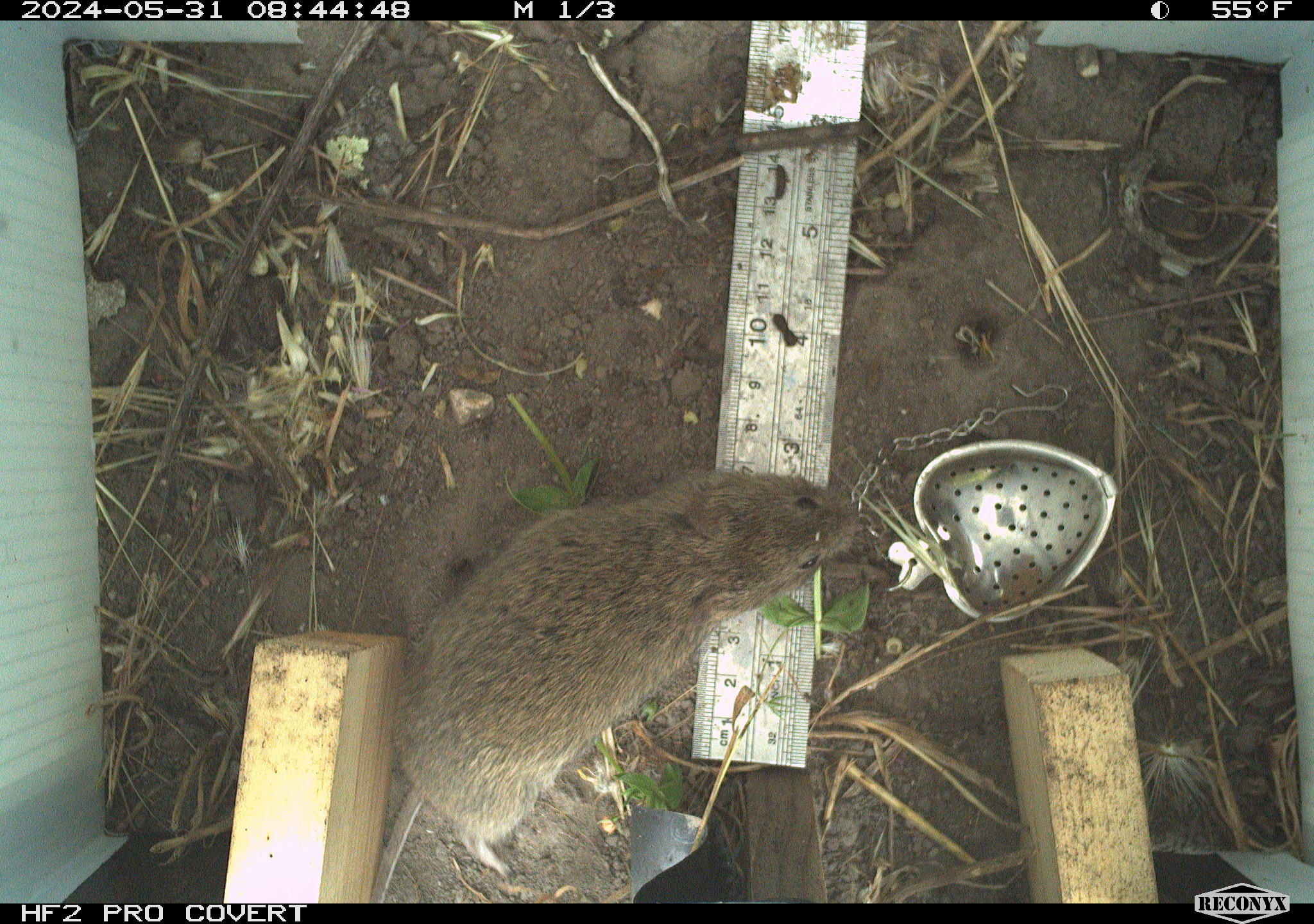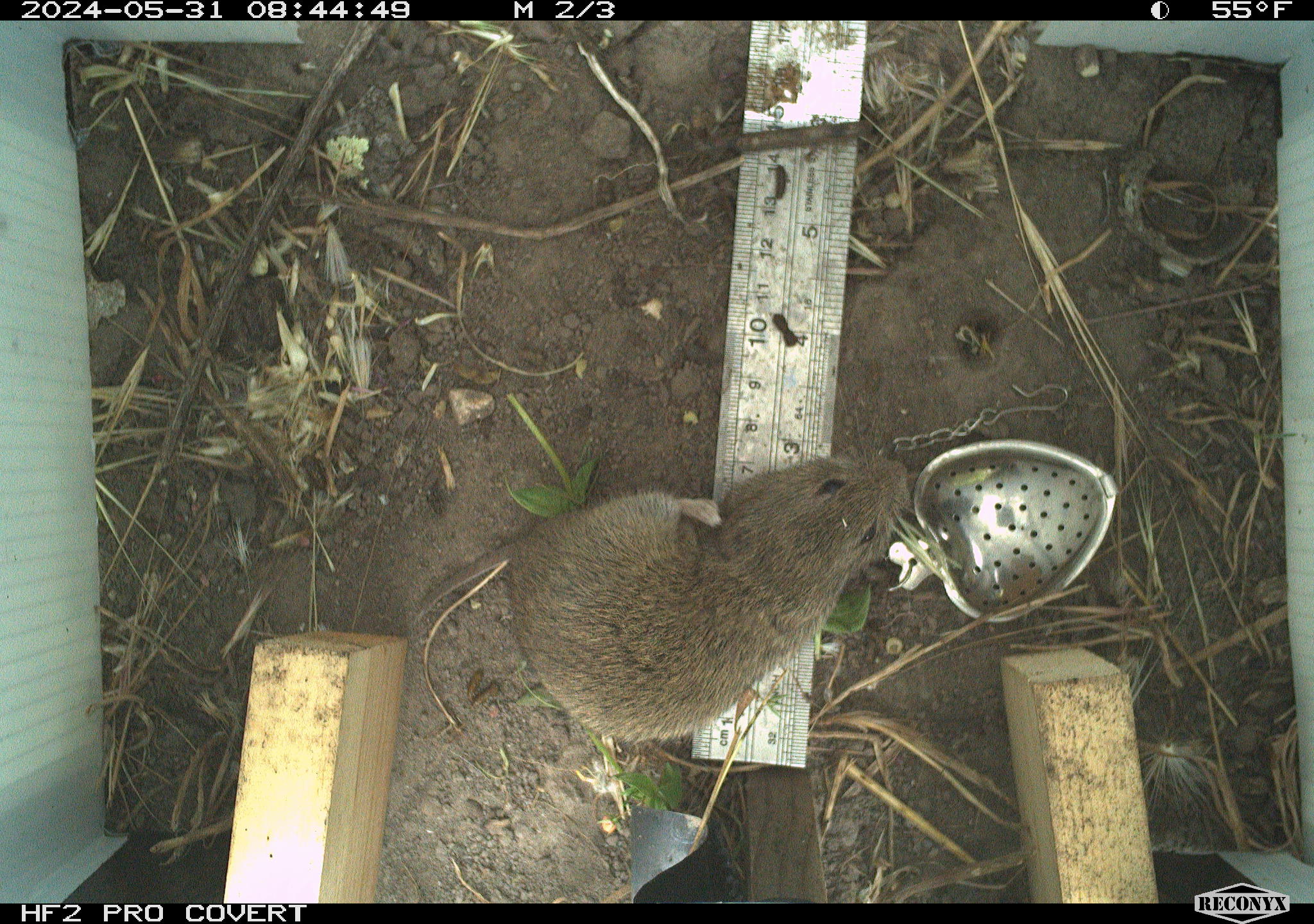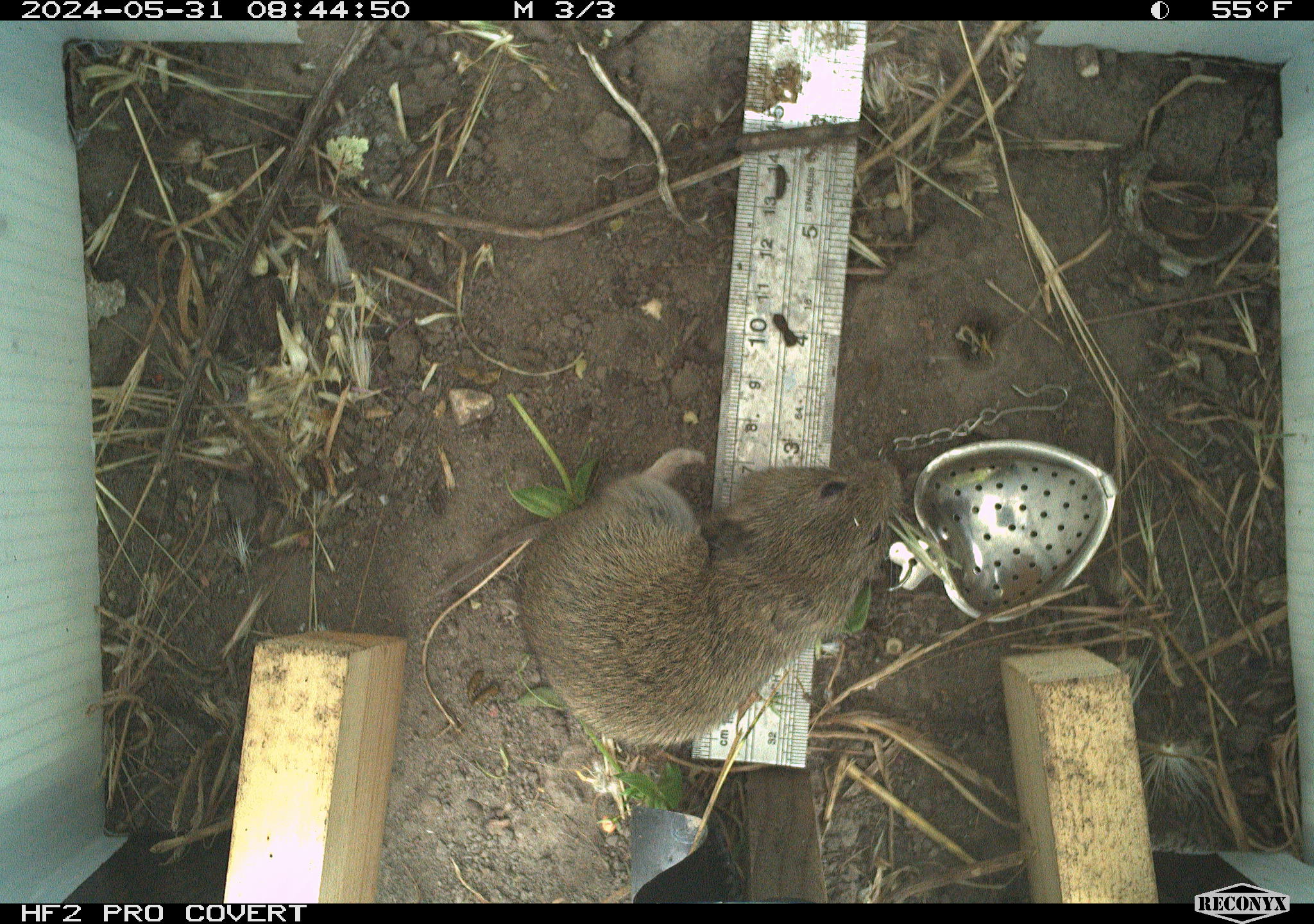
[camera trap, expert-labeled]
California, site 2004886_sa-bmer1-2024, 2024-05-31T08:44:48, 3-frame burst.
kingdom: Animalia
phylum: Chordata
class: Mammalia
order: Rodentia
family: Cricetidae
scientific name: Arvicolinae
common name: voles, lemmings, and muskrats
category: arvicolinae subfamily